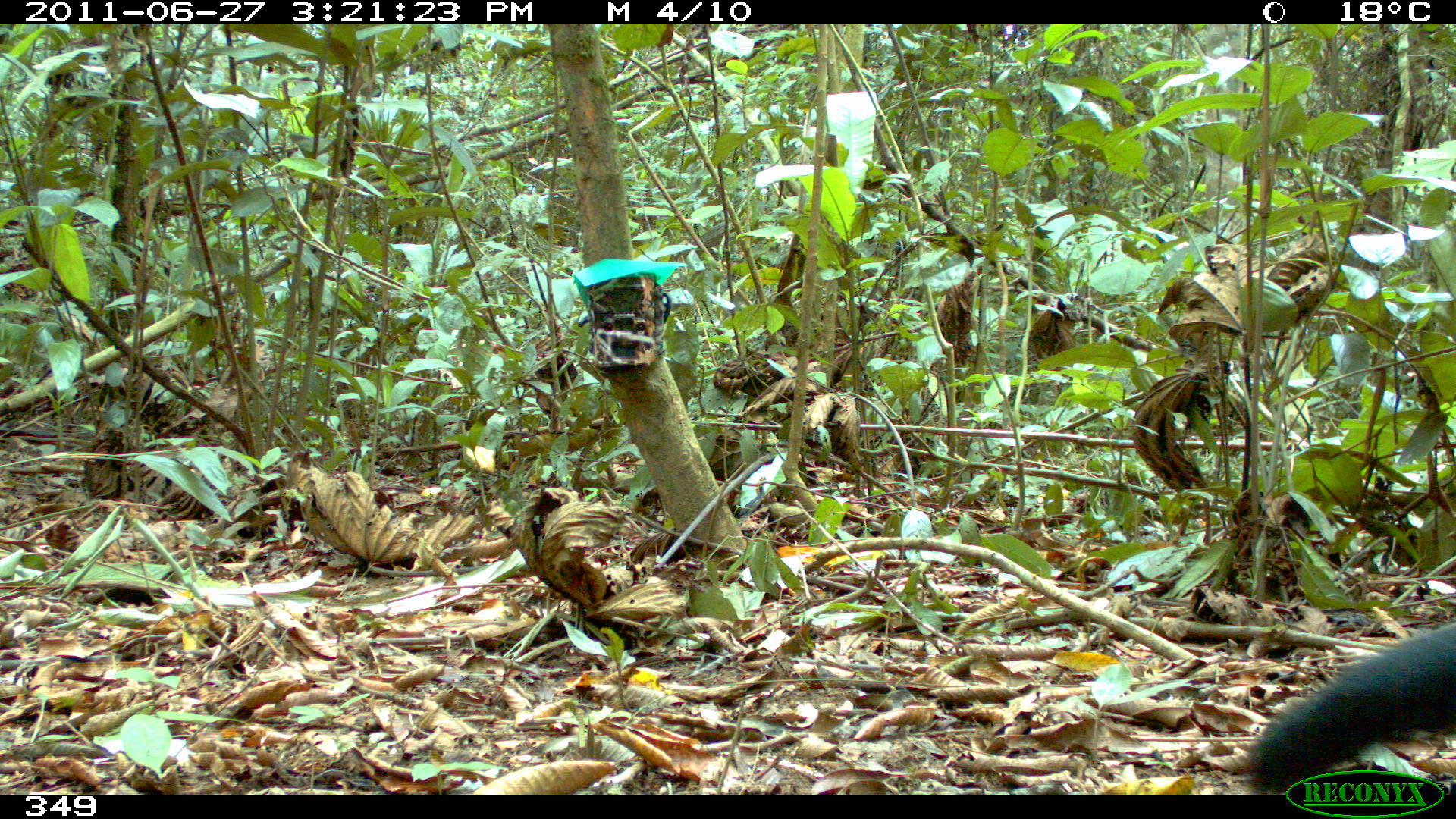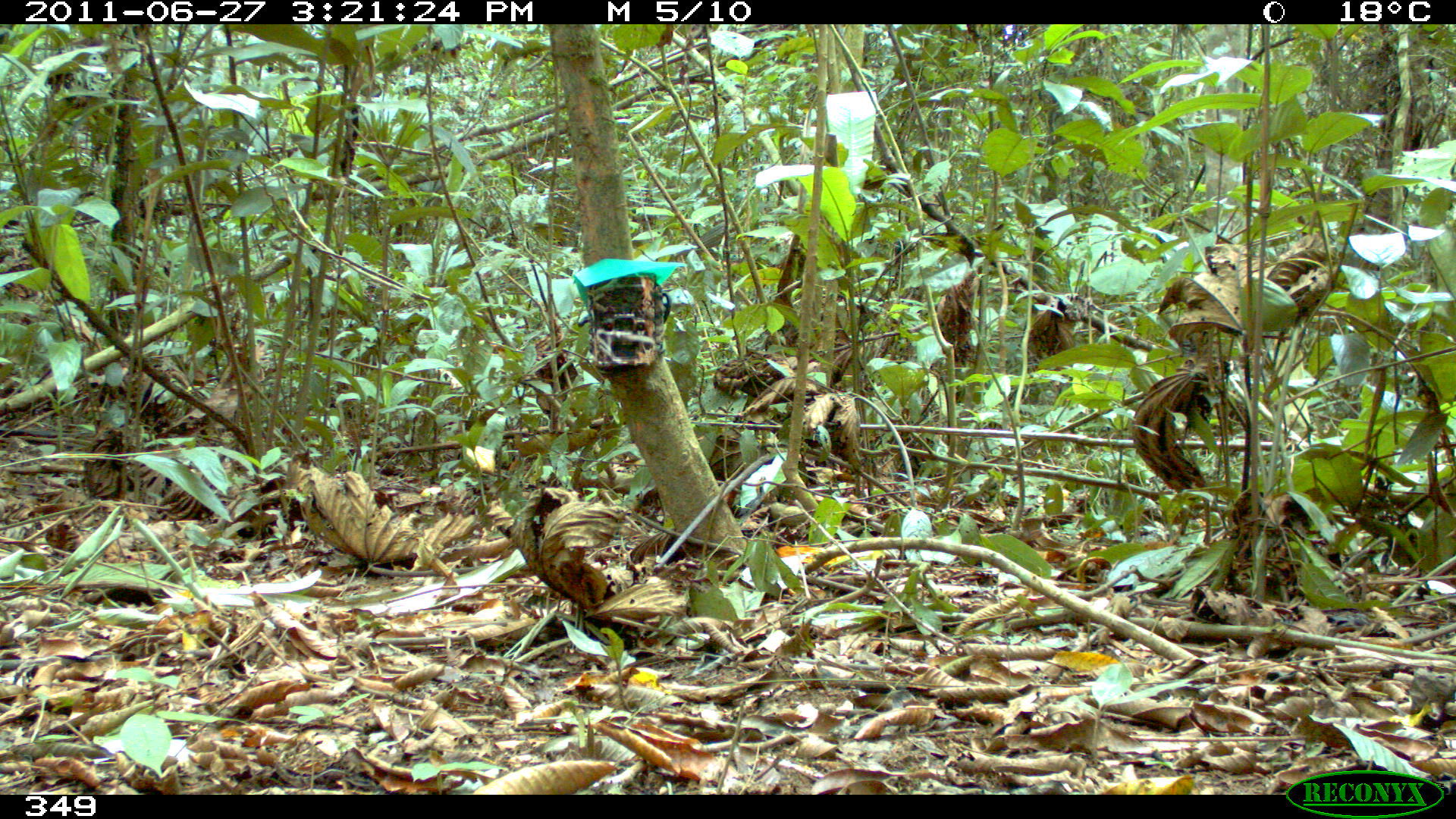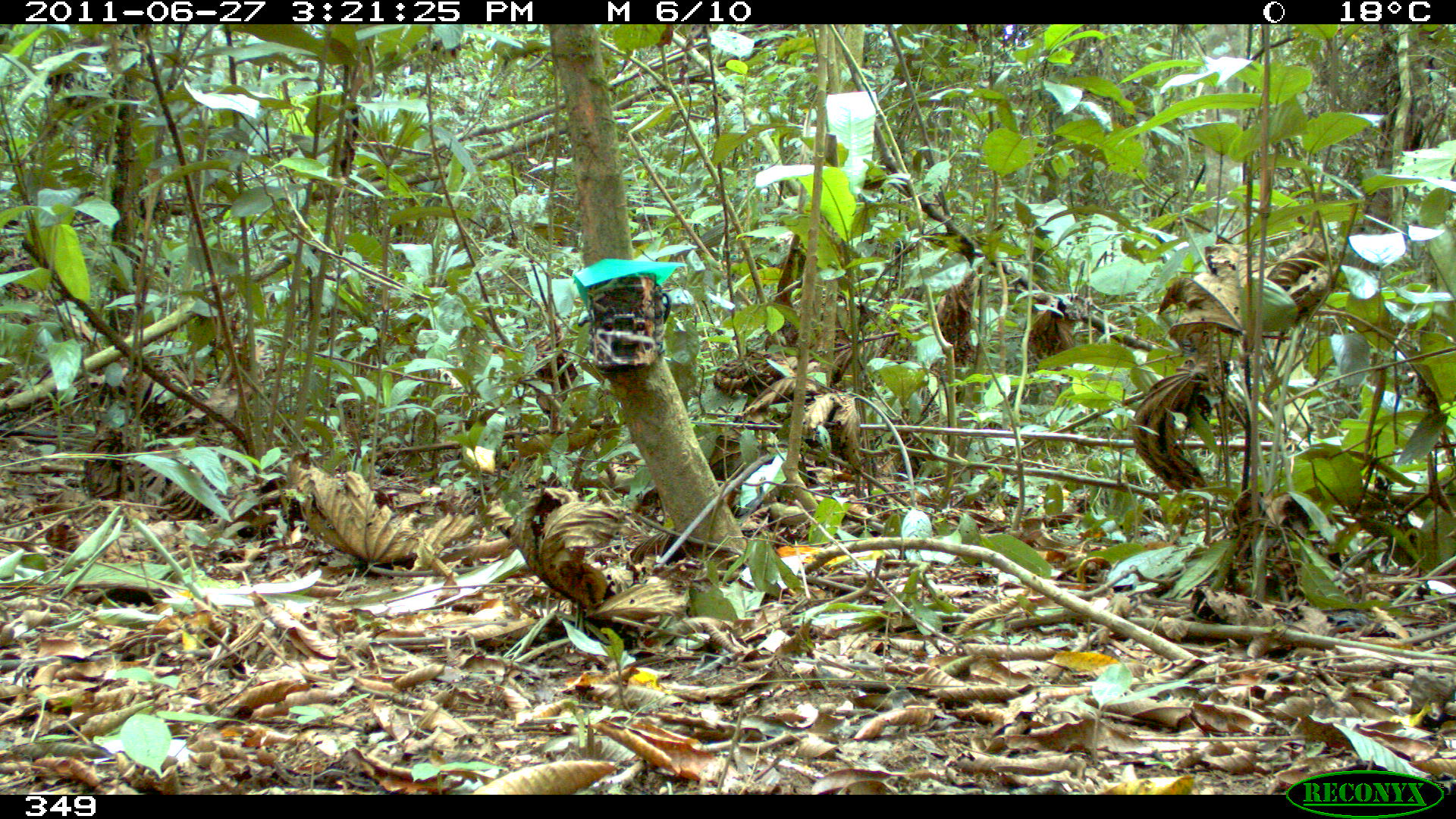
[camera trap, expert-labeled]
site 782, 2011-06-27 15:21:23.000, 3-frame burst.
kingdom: Animalia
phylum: Chordata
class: Mammalia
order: Carnivora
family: Mustelidae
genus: Eira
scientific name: Eira barbara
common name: tayra